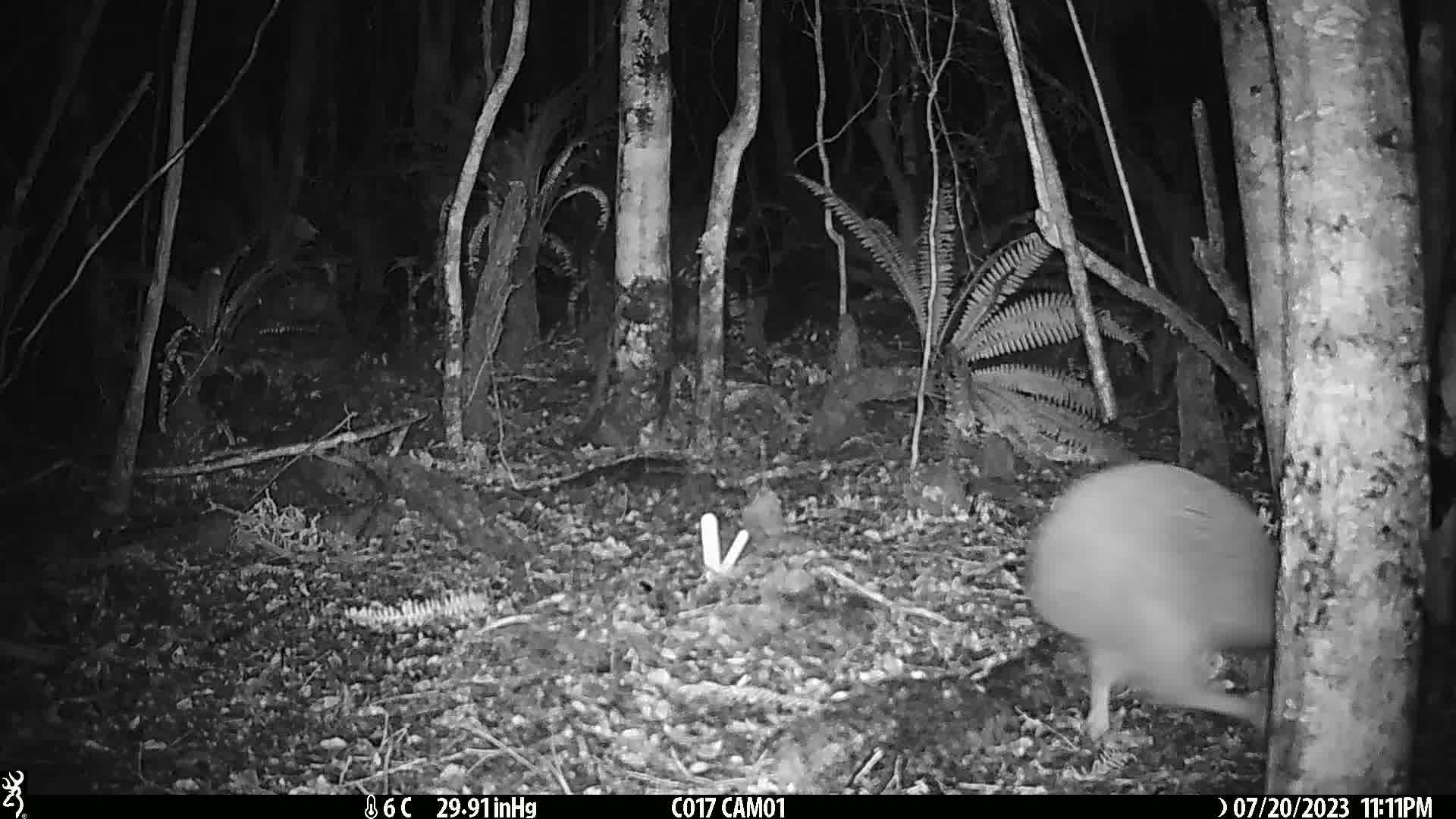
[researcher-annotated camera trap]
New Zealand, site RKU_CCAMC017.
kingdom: Animalia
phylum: Chordata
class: Aves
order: Apterygiformes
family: Apterygidae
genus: Apteryx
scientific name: Apteryx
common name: kiwi